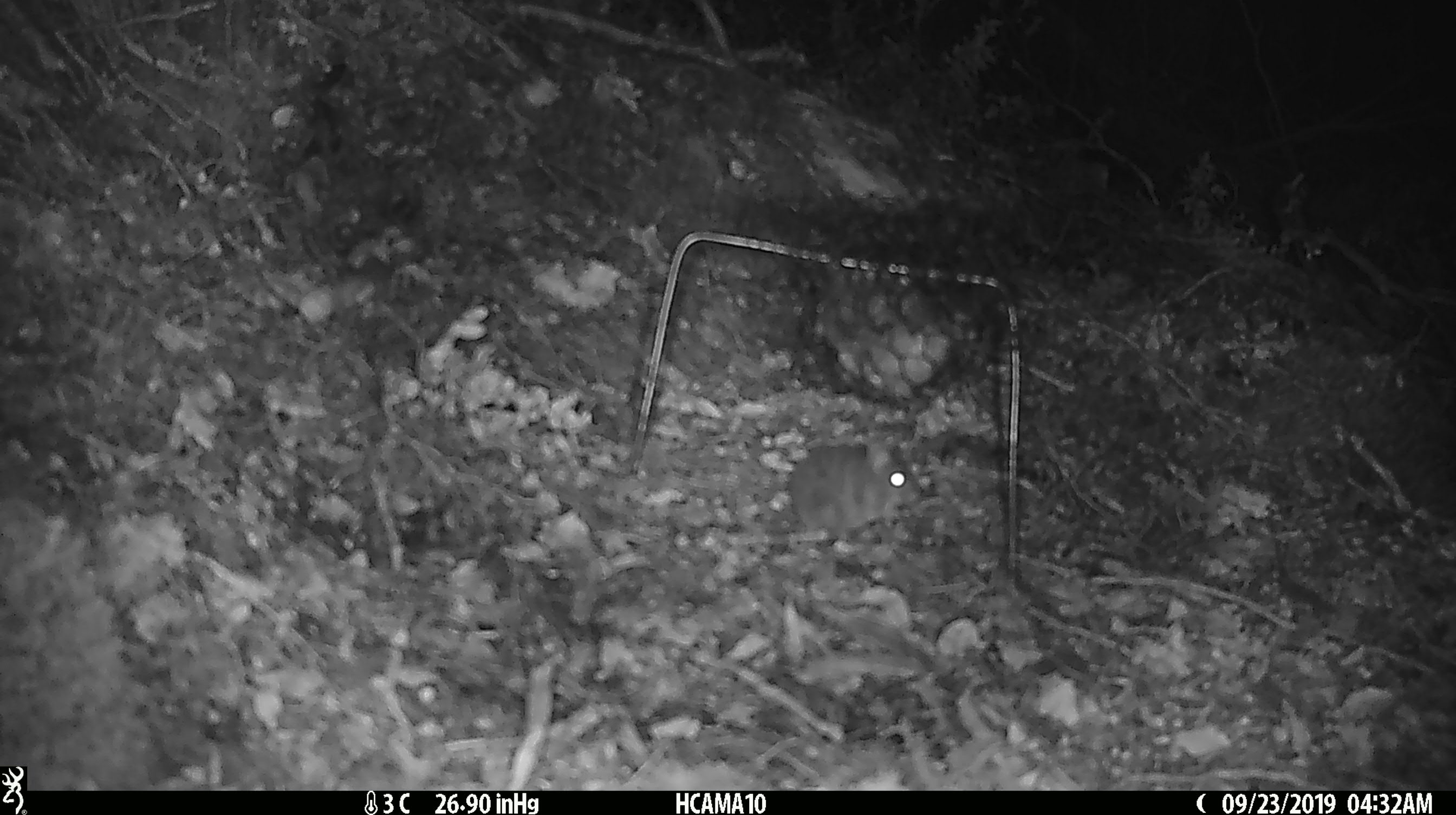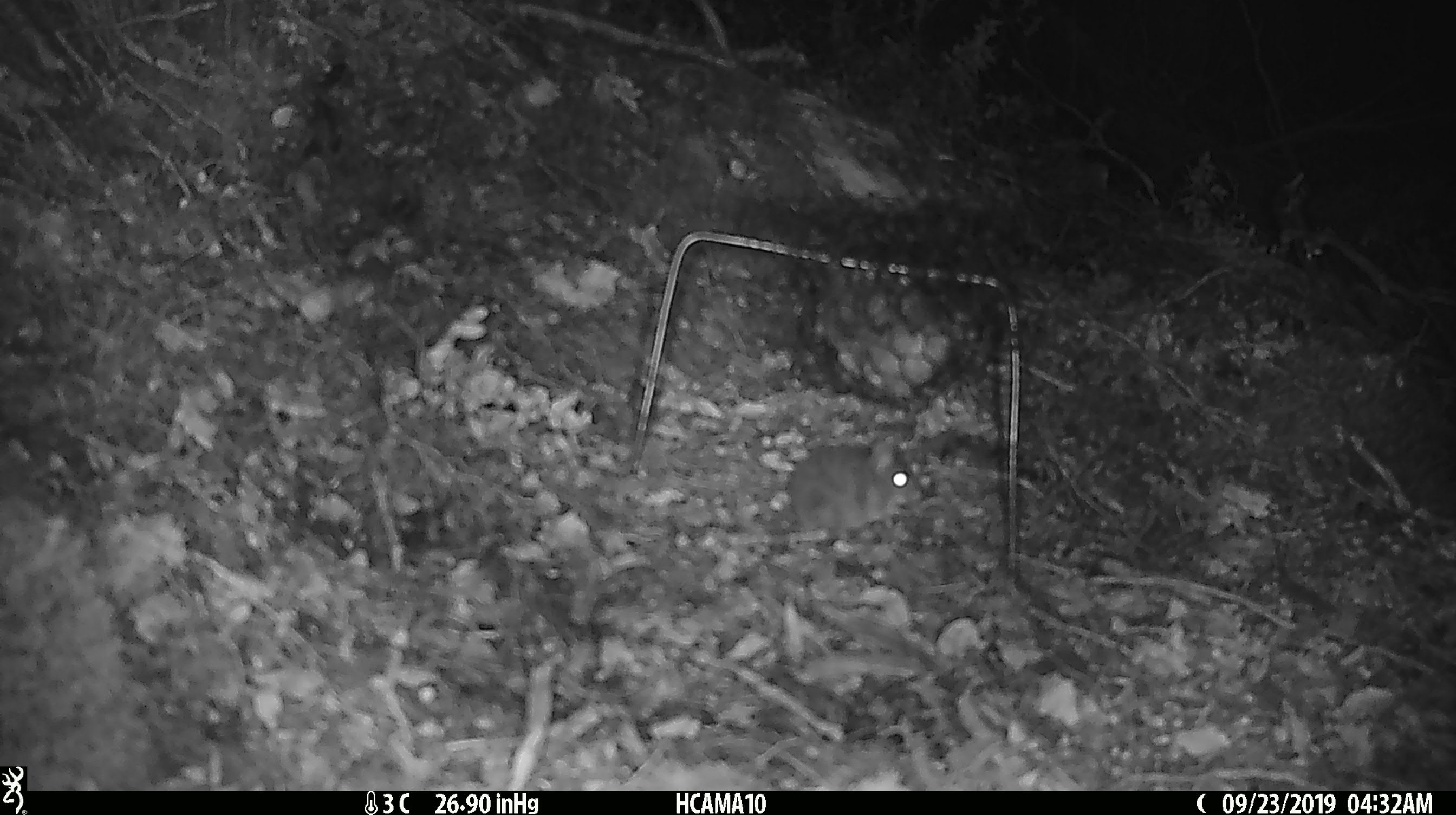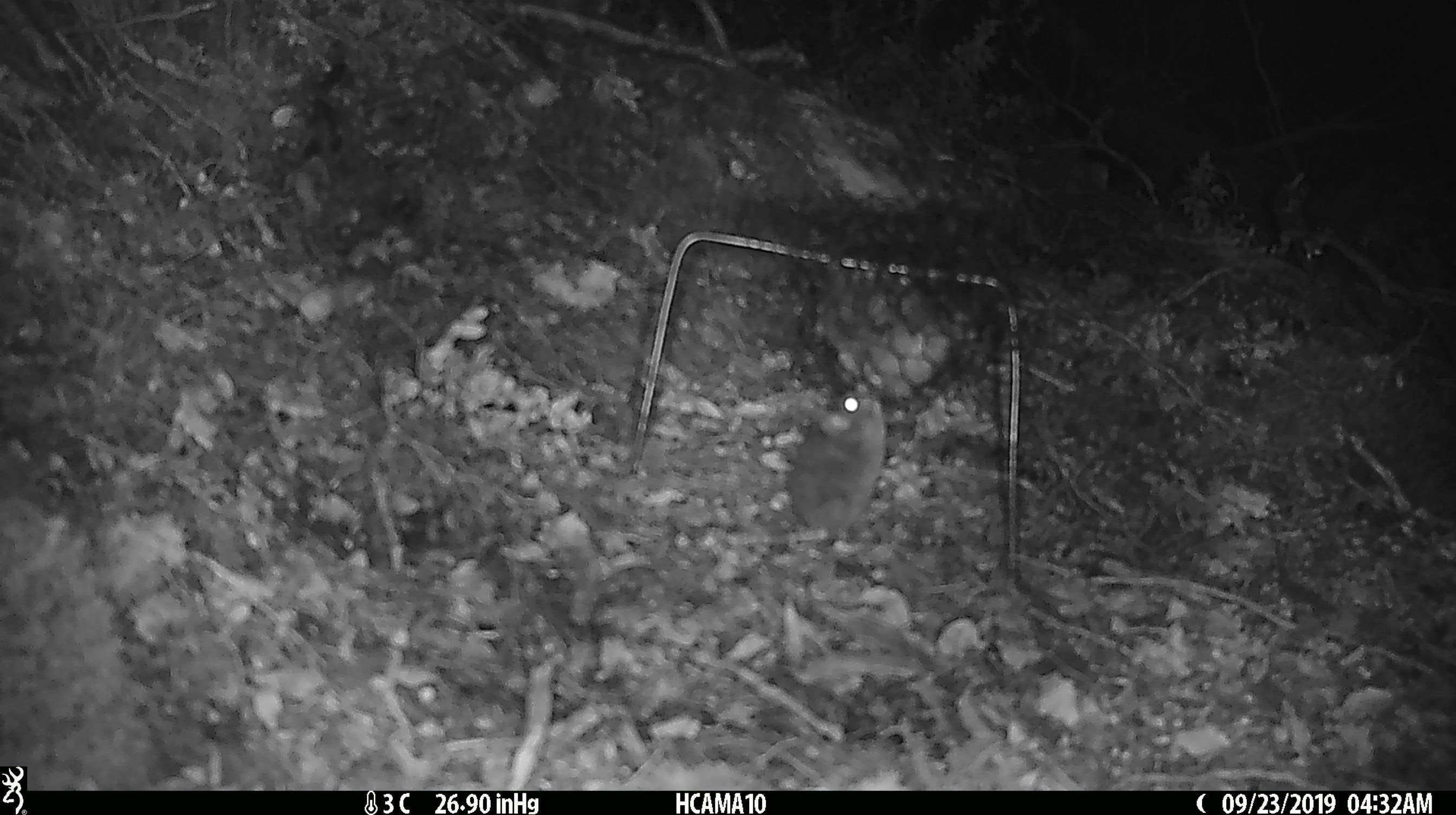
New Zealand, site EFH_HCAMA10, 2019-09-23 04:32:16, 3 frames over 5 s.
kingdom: Animalia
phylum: Chordata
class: Mammalia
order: Rodentia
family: Muridae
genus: Mus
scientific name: Mus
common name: mouse